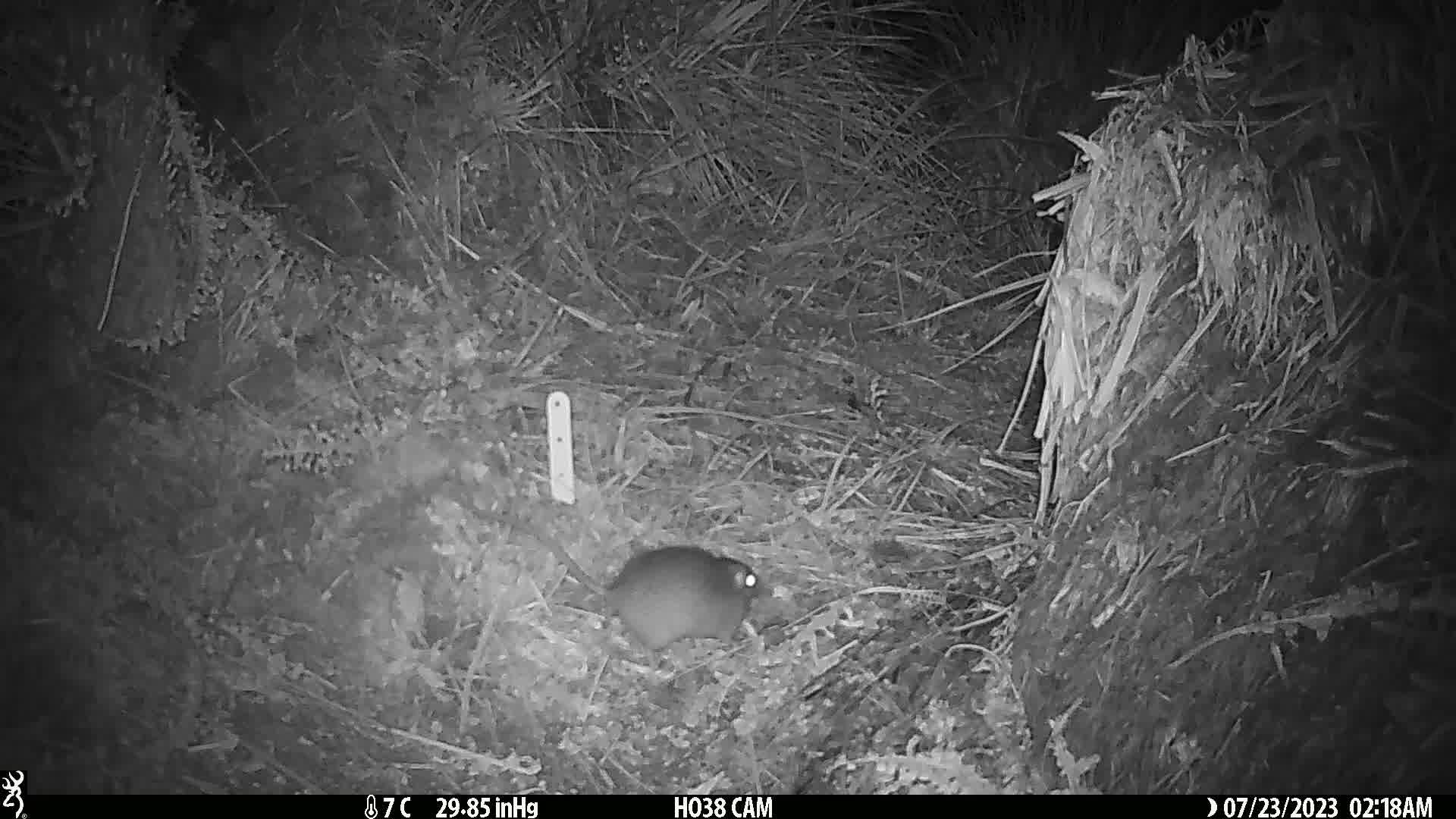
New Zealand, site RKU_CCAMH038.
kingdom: Animalia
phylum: Chordata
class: Mammalia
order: Rodentia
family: Muridae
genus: Rattus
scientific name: Rattus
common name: rat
Rat (Rattus).